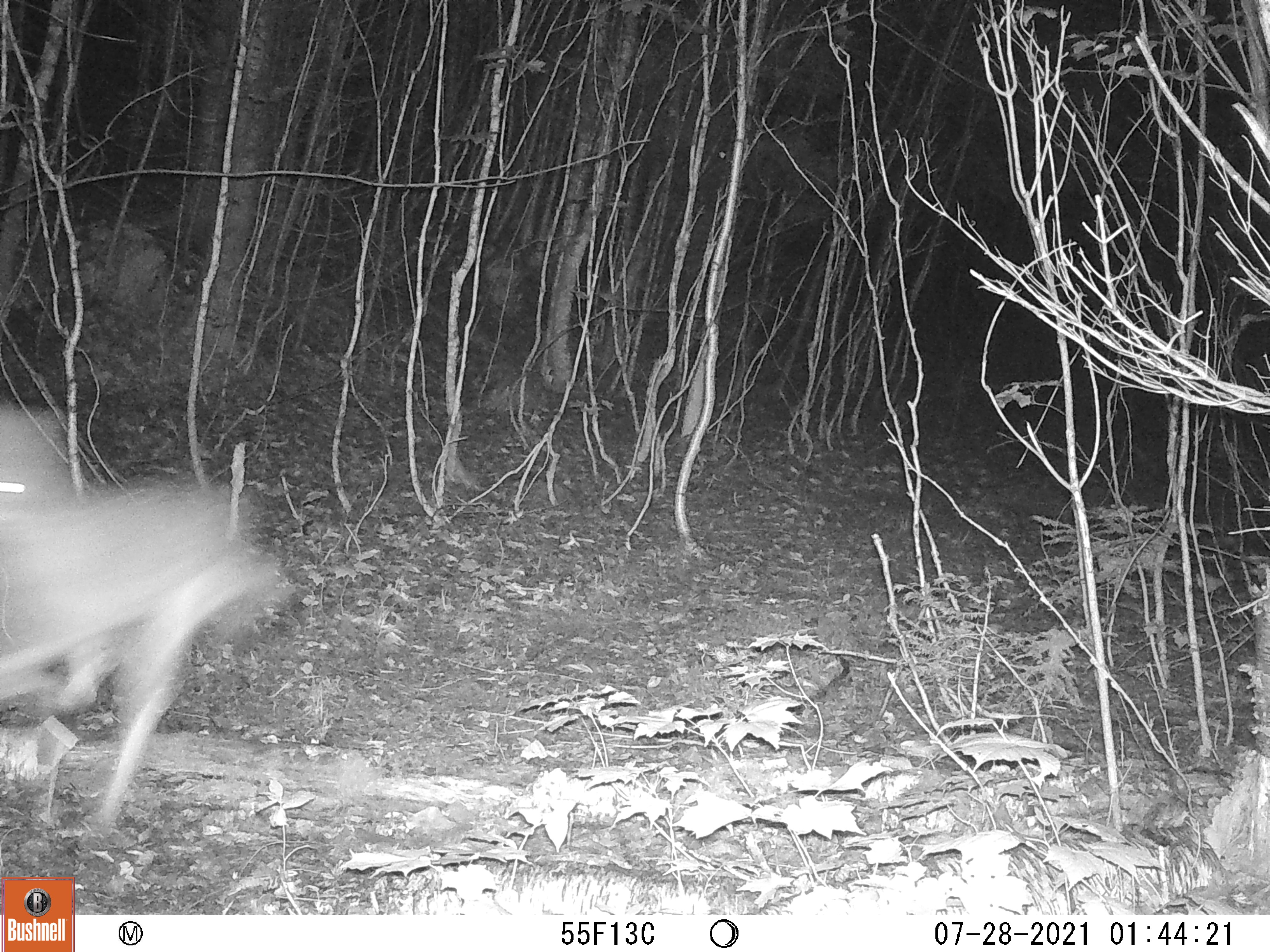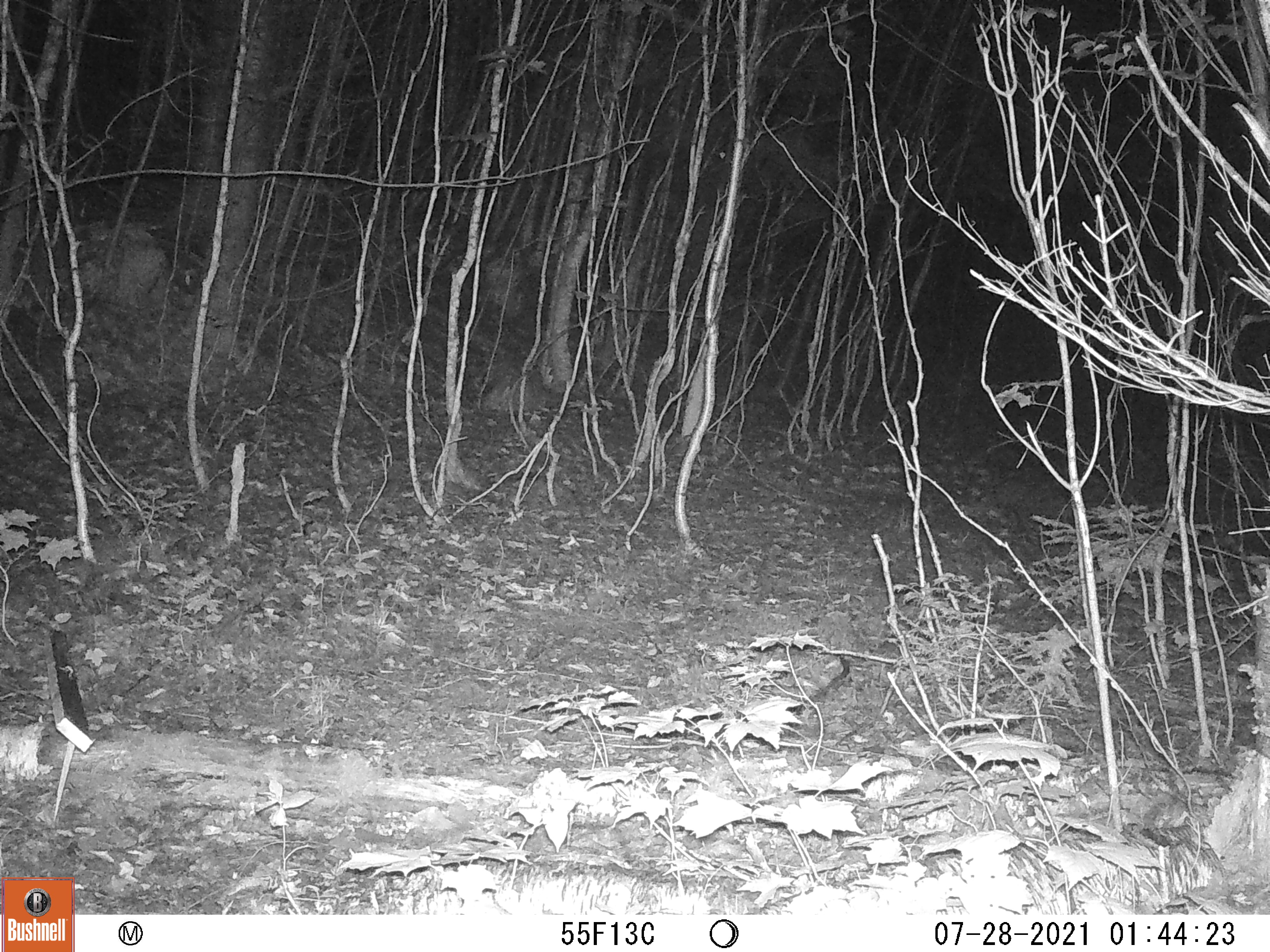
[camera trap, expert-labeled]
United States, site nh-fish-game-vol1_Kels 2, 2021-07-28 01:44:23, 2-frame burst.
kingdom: Animalia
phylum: Chordata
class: Mammalia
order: Artiodactyla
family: Cervidae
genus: Odocoileus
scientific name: Odocoileus virginianus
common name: white-tailed deer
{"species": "white-tailed deer (Odocoileus virginianus)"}